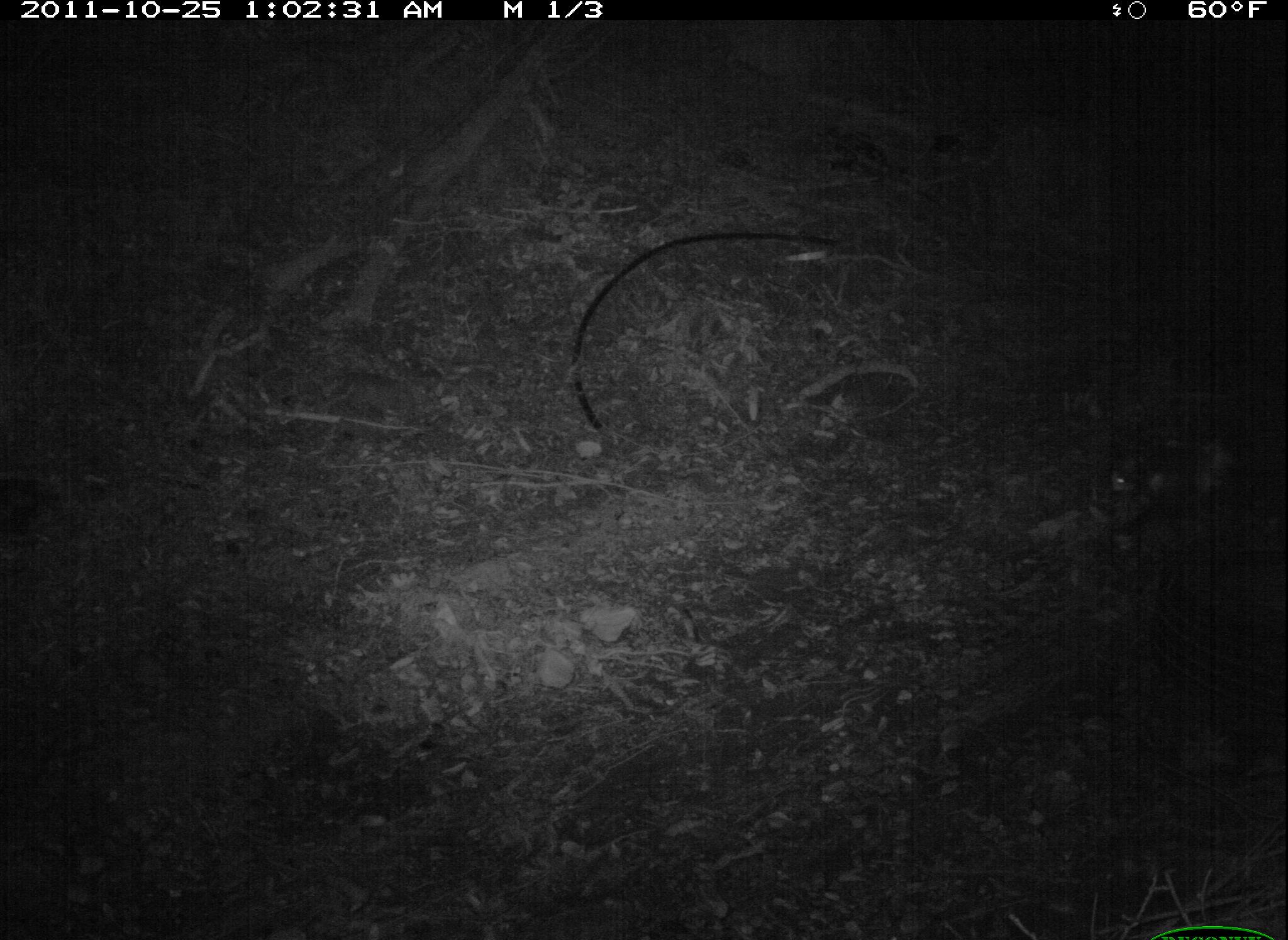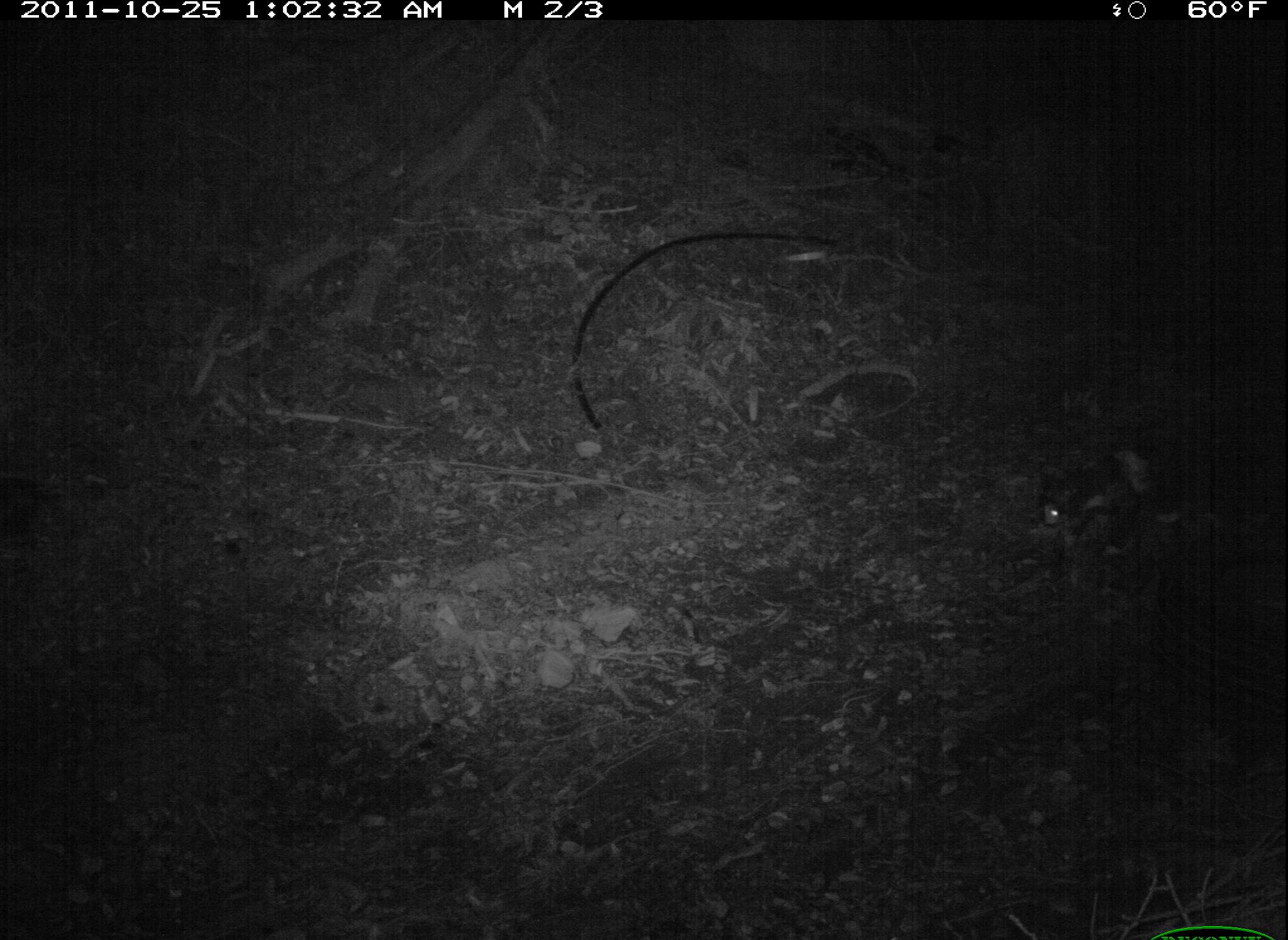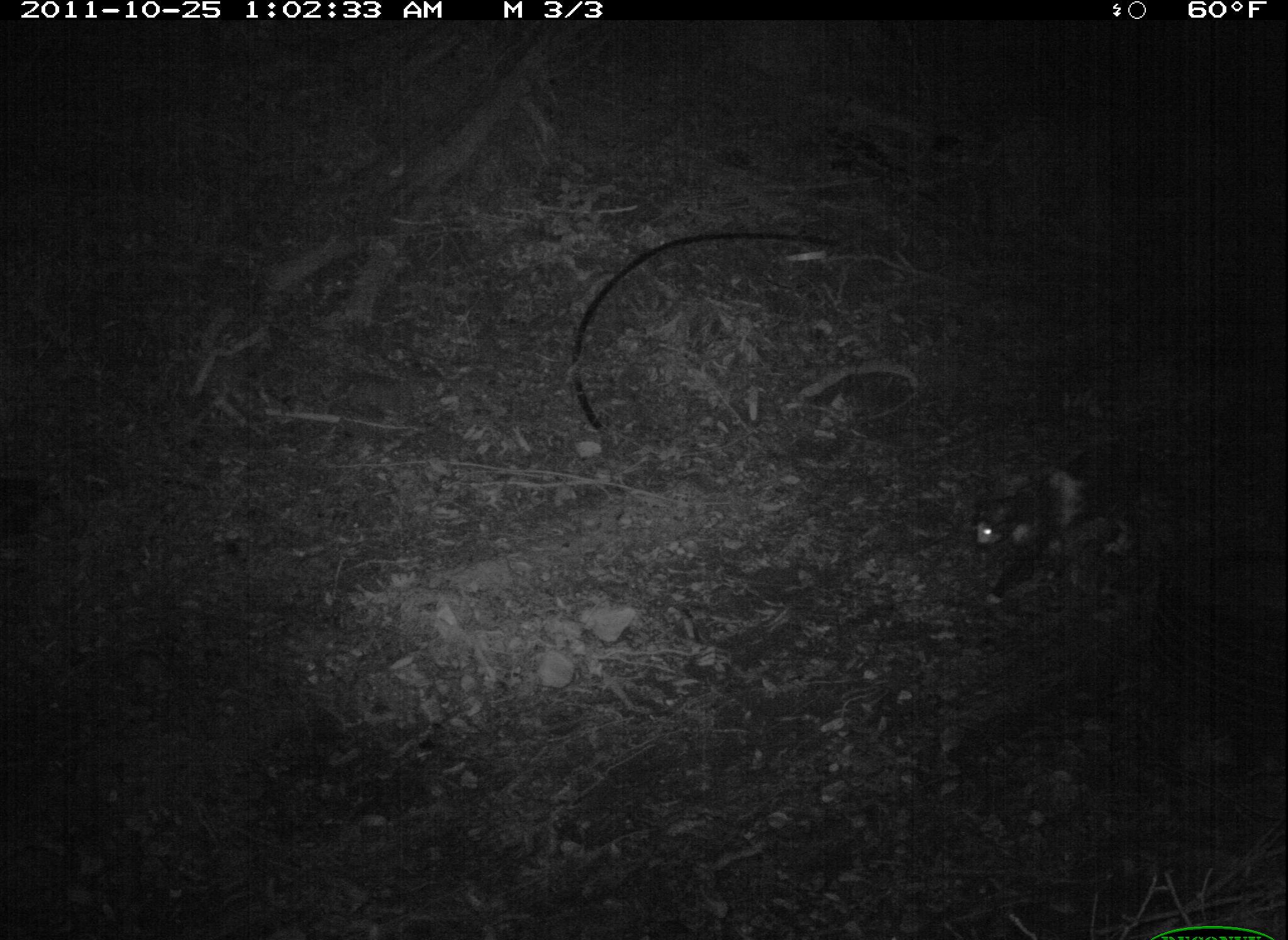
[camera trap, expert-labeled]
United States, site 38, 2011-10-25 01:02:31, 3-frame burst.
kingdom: Animalia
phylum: Chordata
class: Mammalia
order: Carnivora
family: Felidae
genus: Felis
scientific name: Felis catus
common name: cat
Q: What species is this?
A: Cat (Felis catus).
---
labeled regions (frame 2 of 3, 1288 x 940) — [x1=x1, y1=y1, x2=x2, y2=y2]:
cat: [x1=1019, y1=438, x2=1175, y2=588]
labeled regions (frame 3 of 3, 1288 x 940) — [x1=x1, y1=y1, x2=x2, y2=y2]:
cat: [x1=958, y1=419, x2=1204, y2=612]